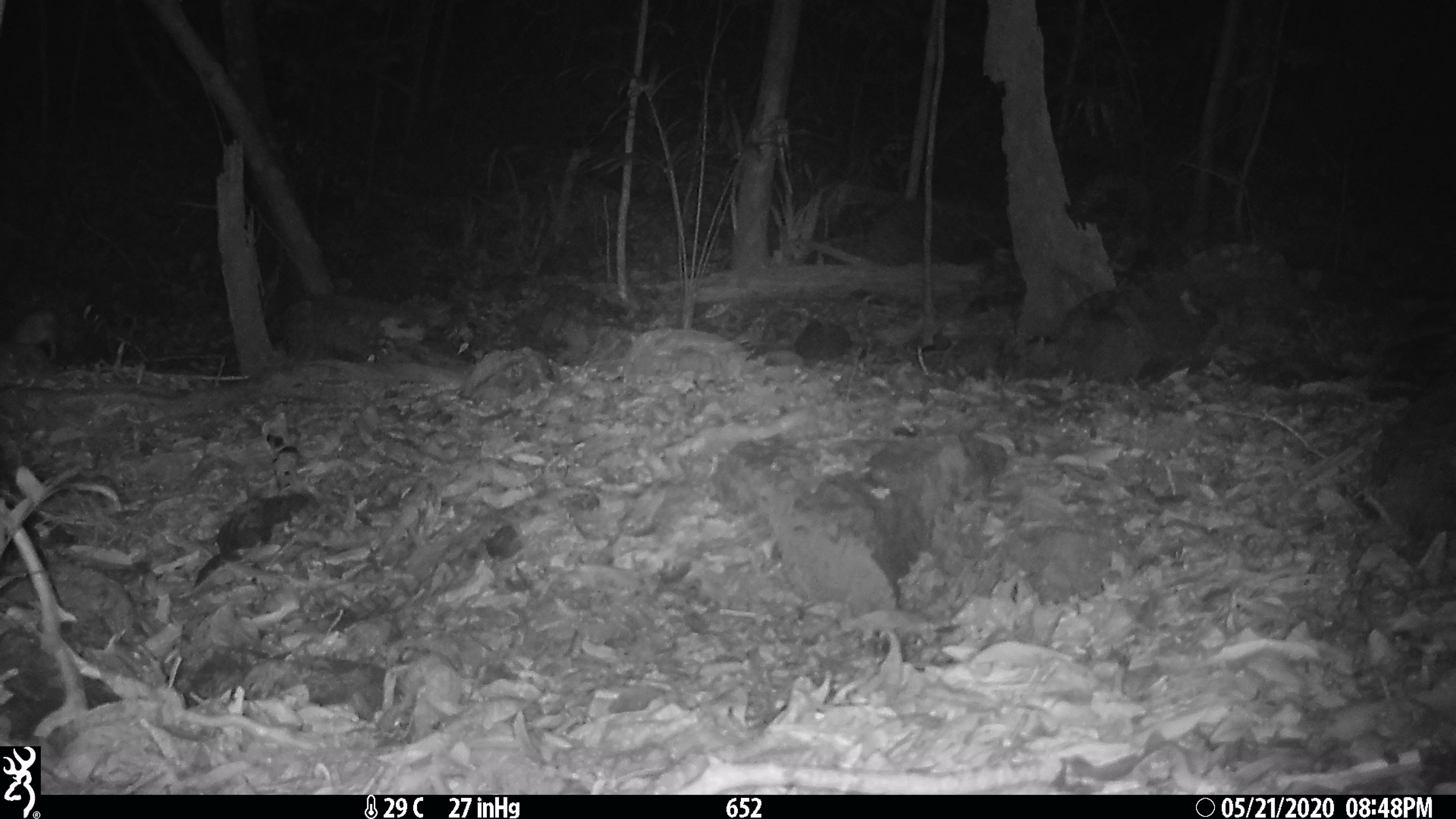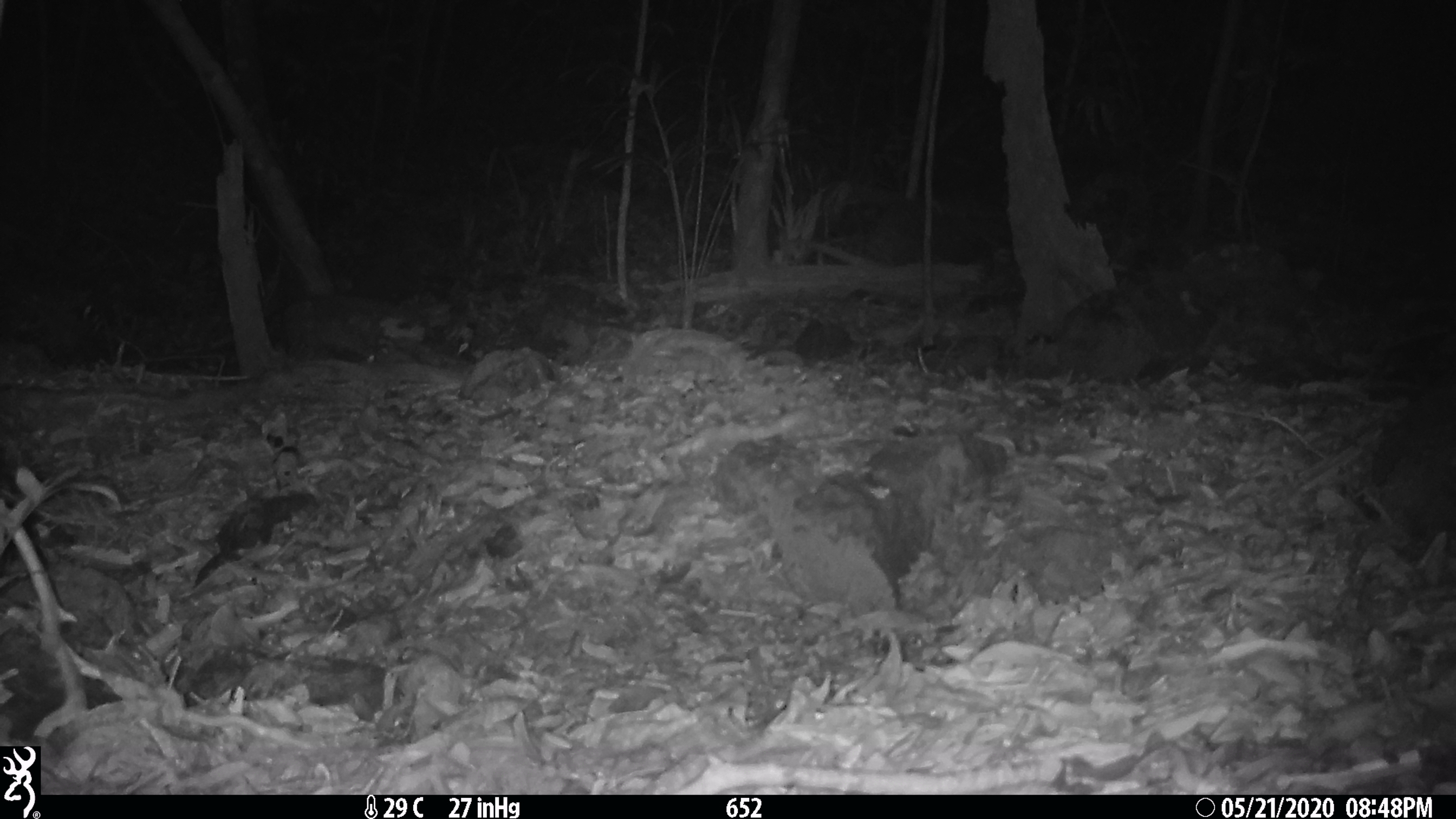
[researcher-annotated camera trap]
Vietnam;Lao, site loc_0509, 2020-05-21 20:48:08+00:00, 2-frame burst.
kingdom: Animalia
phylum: Chordata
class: Mammalia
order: Rodentia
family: Muridae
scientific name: Muridae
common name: old-world mice and rats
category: unidentified murid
Unidentified murid (old-world mice and rats) (Muridae). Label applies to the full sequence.